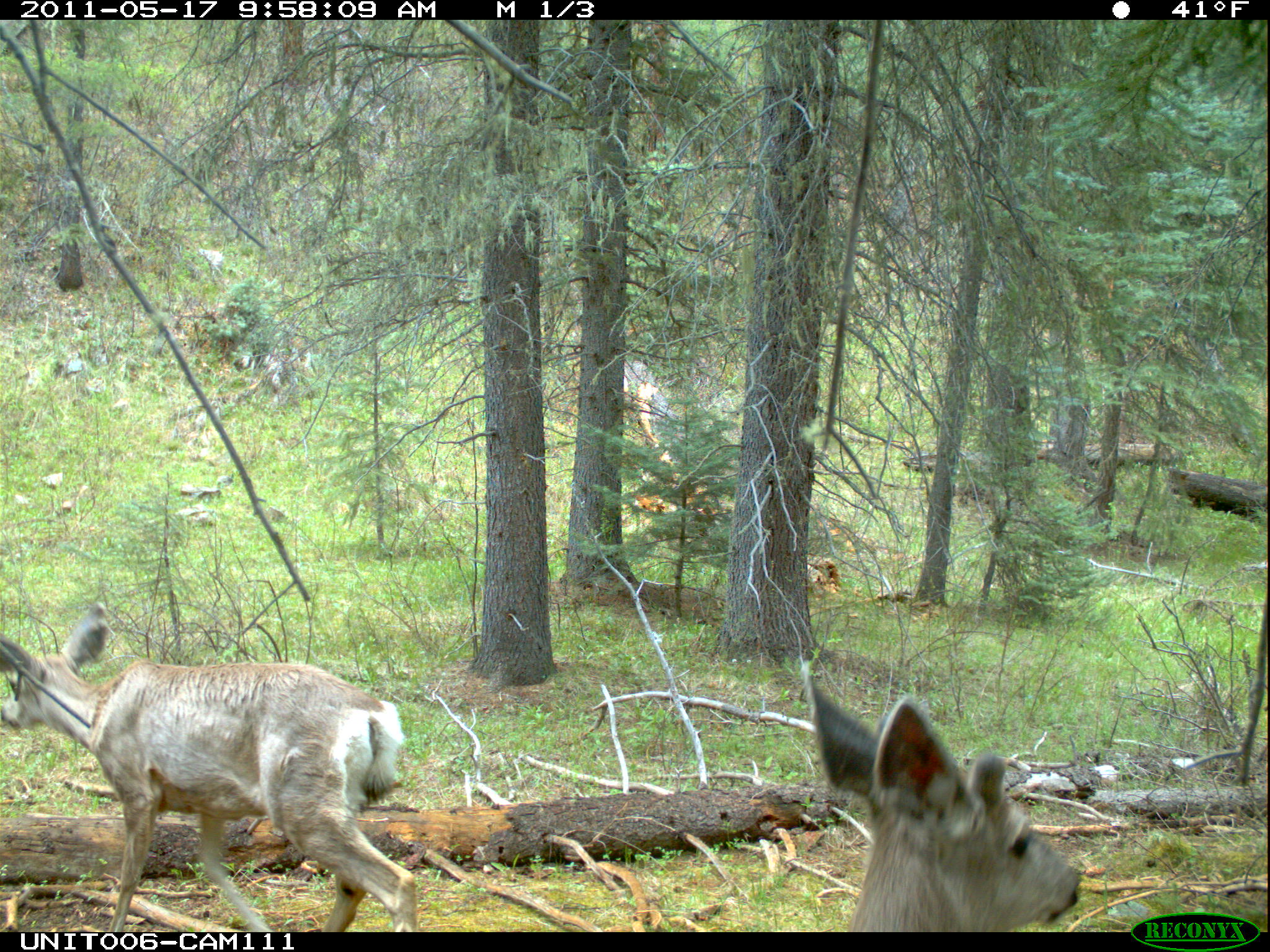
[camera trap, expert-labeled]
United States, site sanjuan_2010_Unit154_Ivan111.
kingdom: Animalia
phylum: Chordata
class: Mammalia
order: Artiodactyla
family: Cervidae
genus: Odocoileus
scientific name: Odocoileus hemionus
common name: mule deer